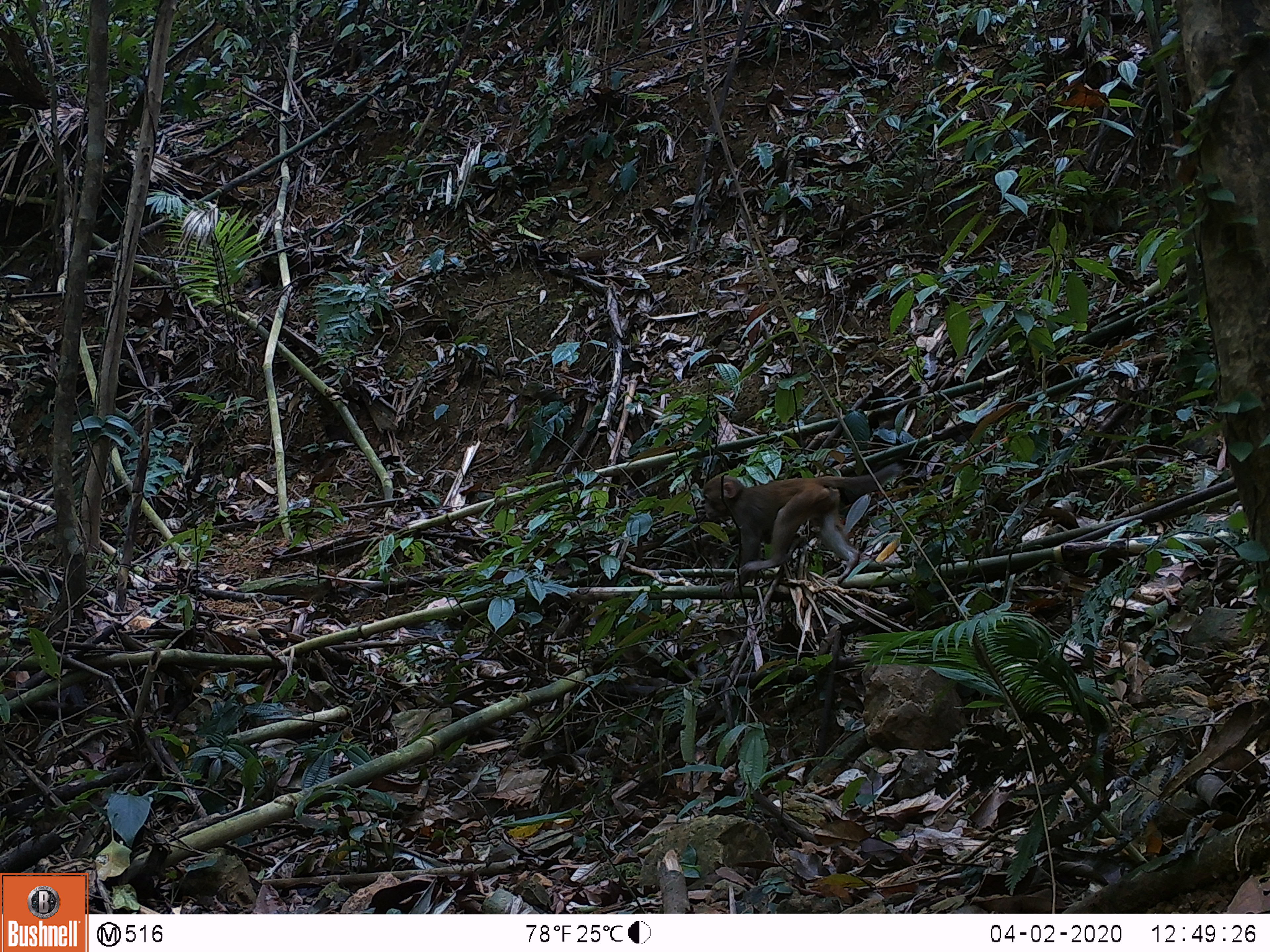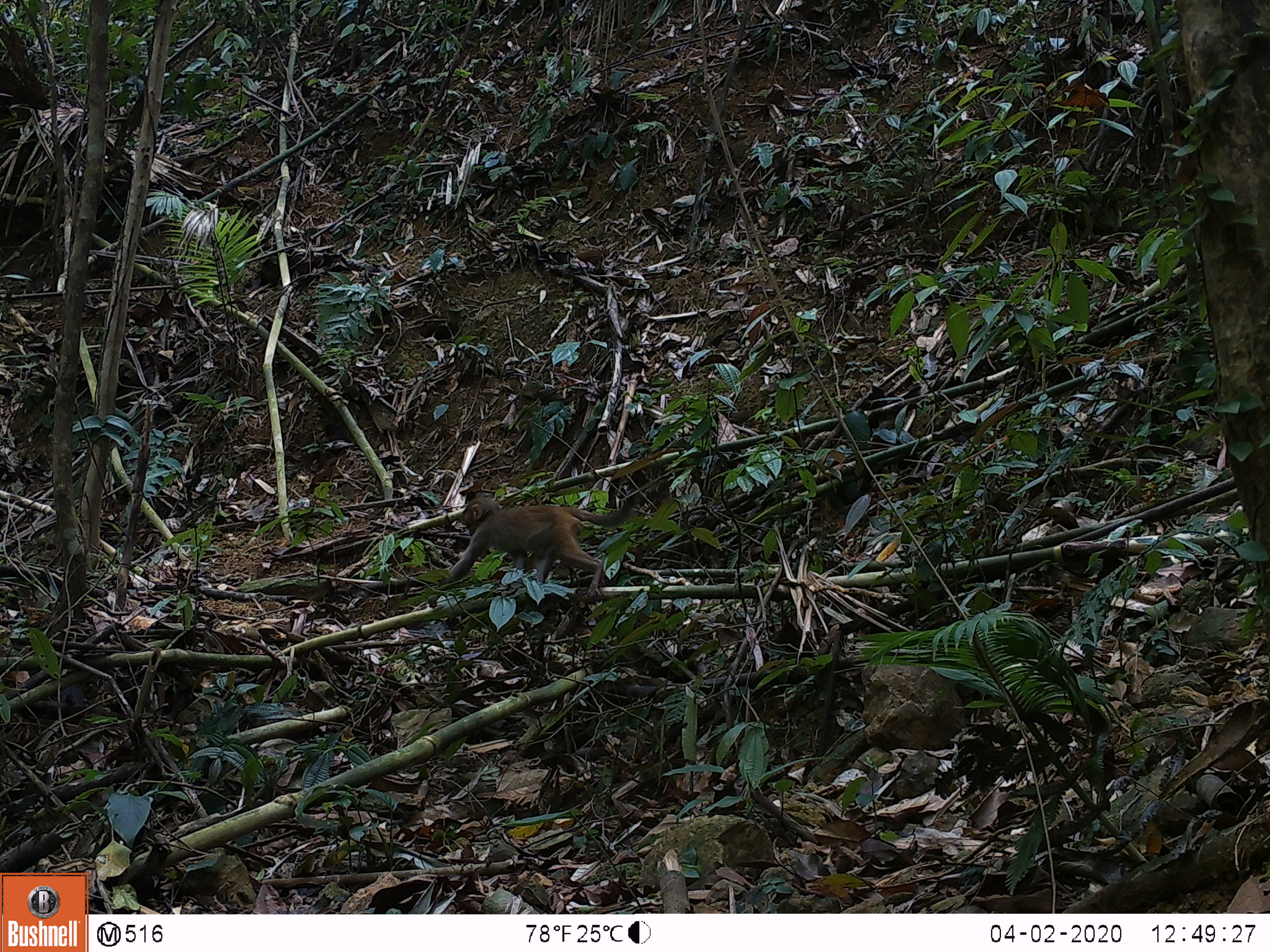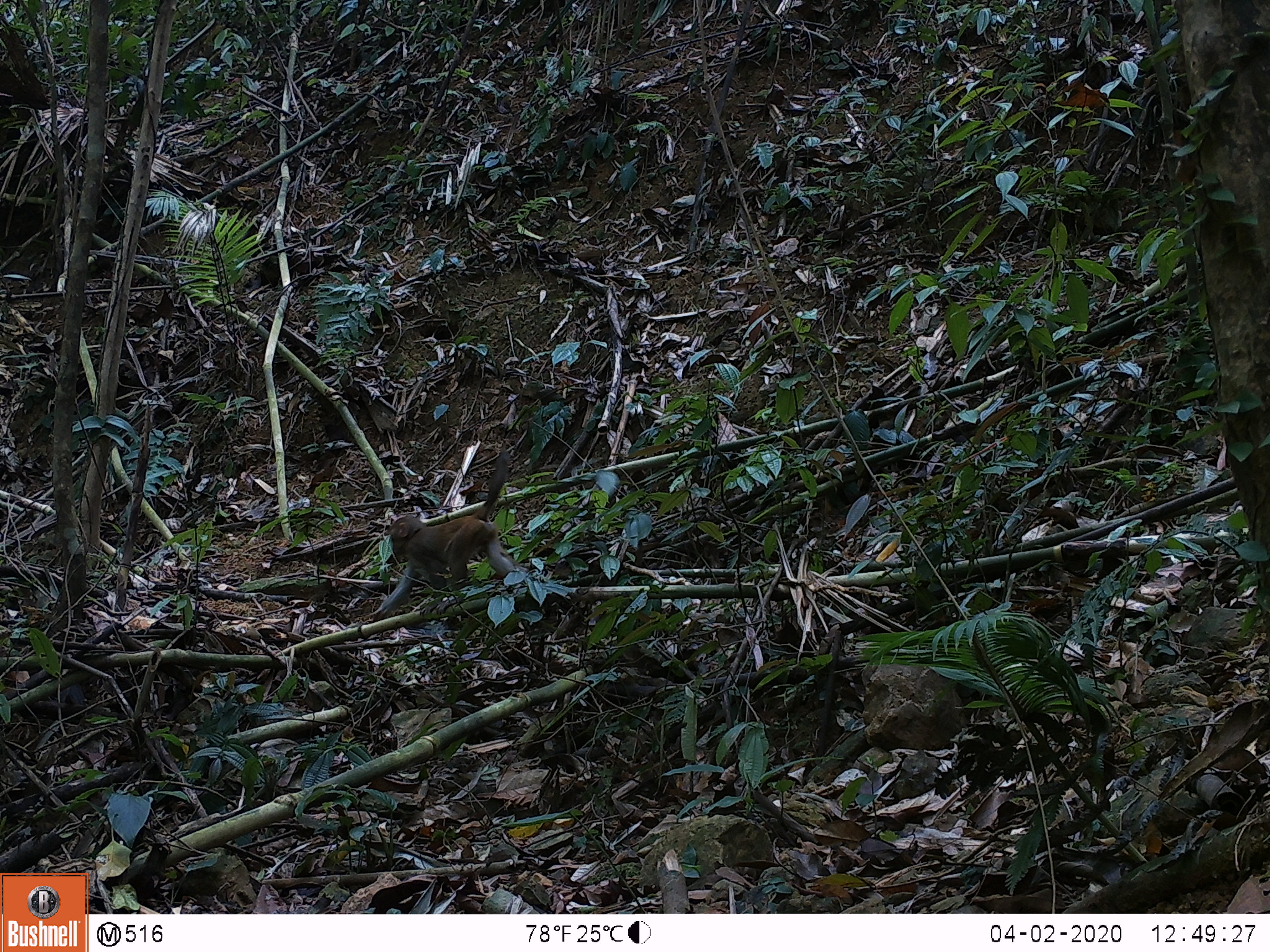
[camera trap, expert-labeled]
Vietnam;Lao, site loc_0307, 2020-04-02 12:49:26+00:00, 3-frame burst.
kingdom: Animalia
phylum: Chordata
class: Mammalia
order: Primates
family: Cercopithecidae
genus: Macaca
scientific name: Macaca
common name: macaques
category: assam or rhesus macaque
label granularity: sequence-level